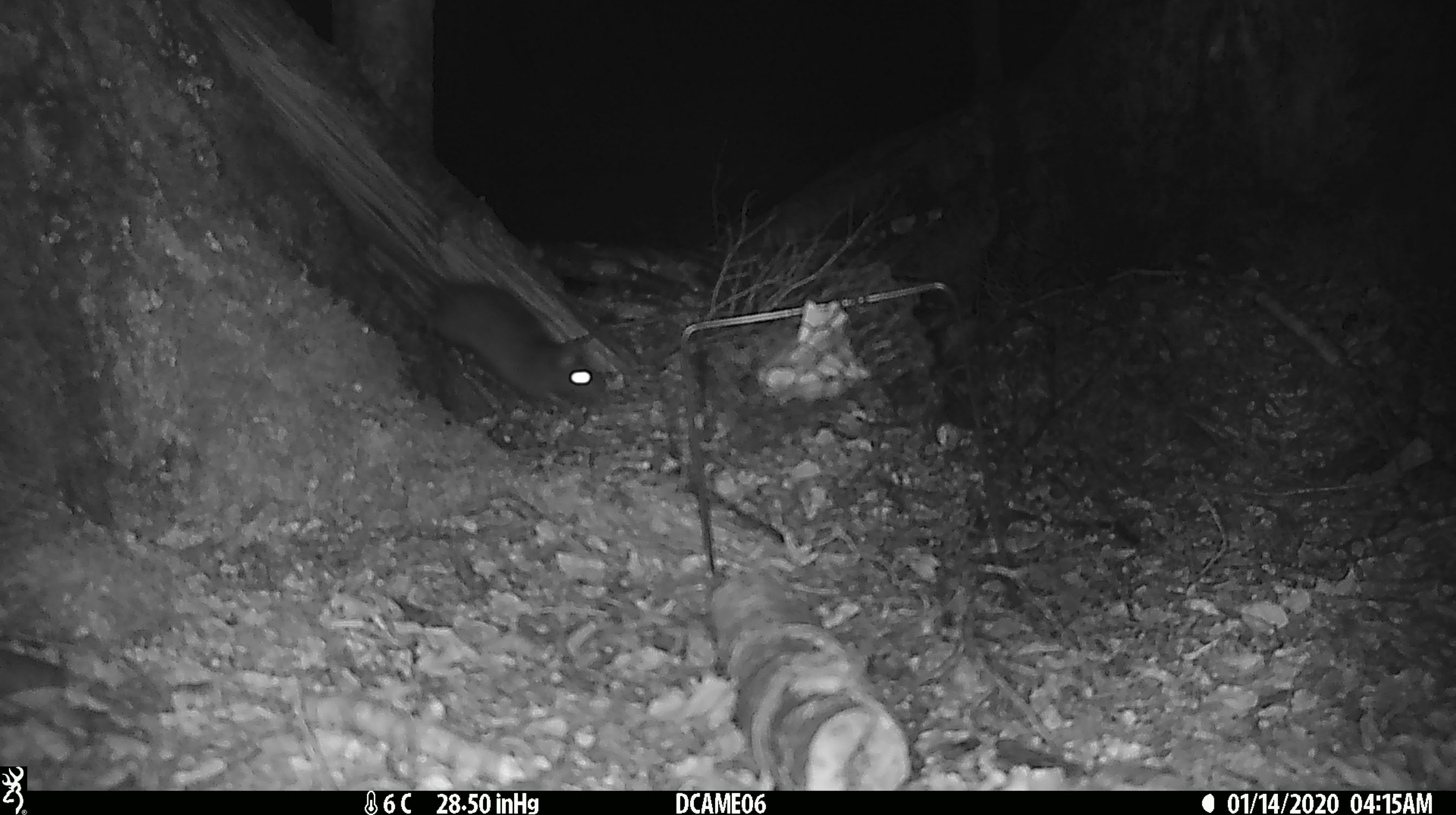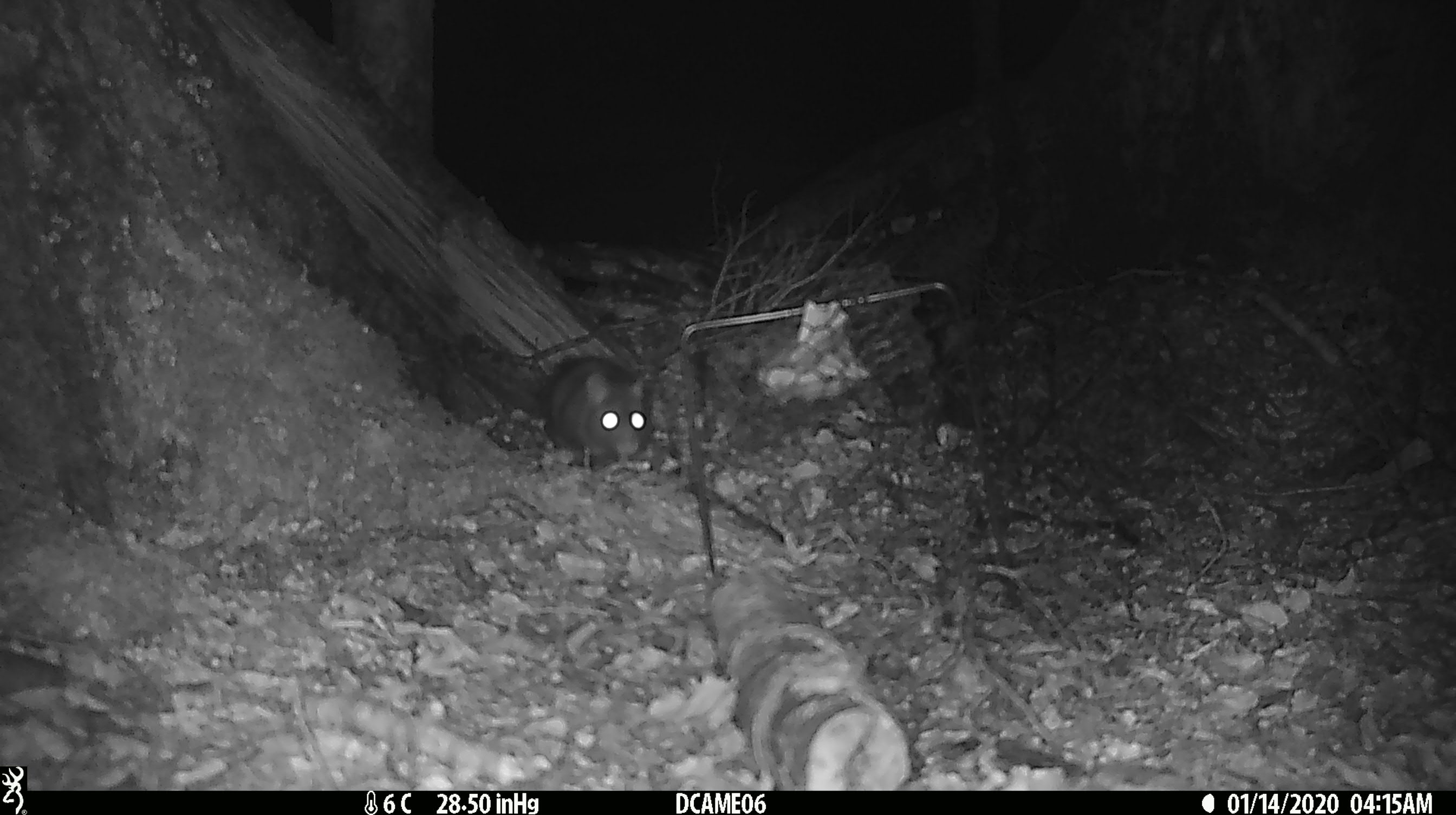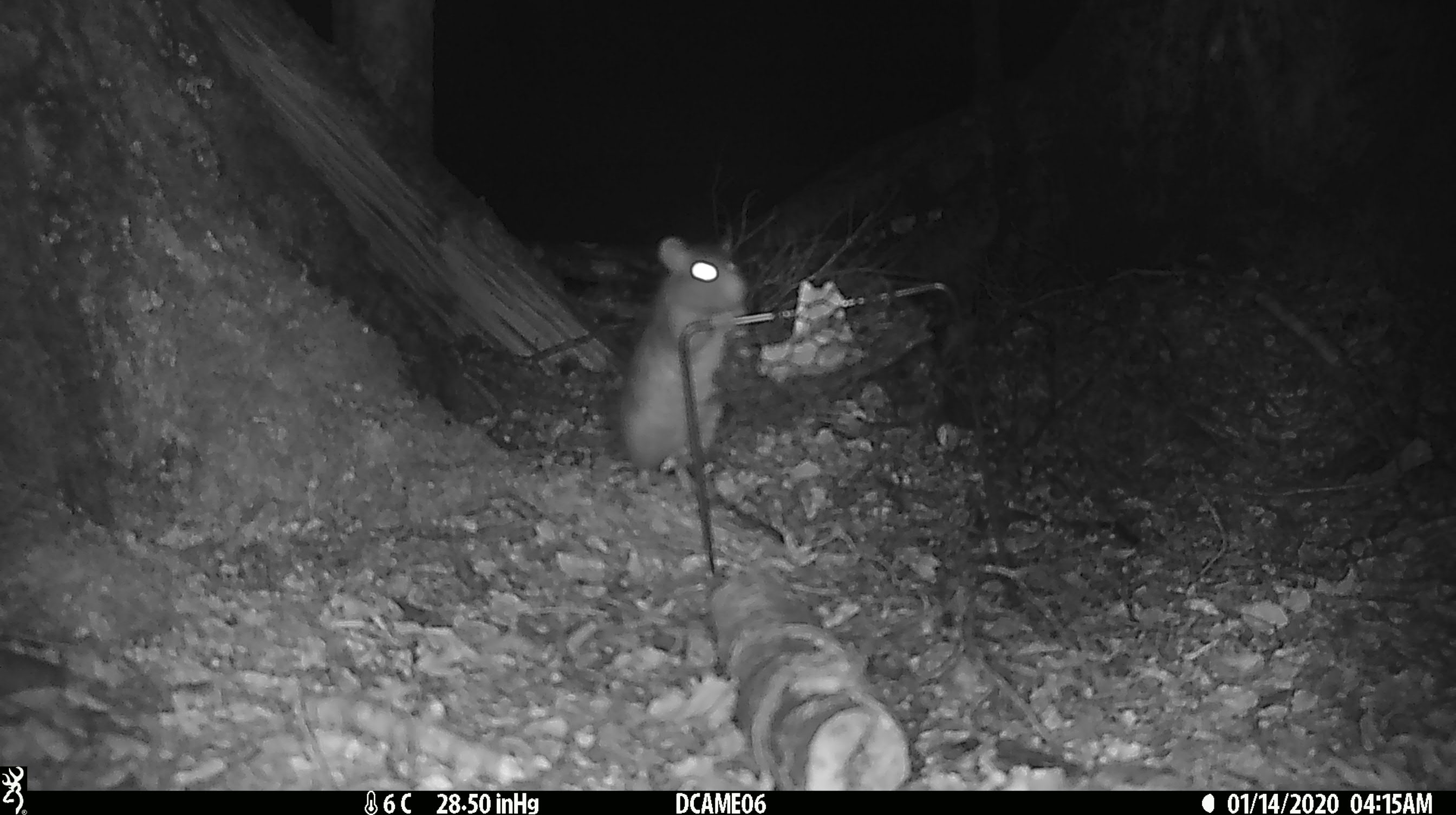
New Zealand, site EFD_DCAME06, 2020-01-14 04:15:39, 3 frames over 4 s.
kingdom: Animalia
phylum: Chordata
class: Mammalia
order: Rodentia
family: Muridae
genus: Rattus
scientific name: Rattus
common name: rat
Rat (Rattus).